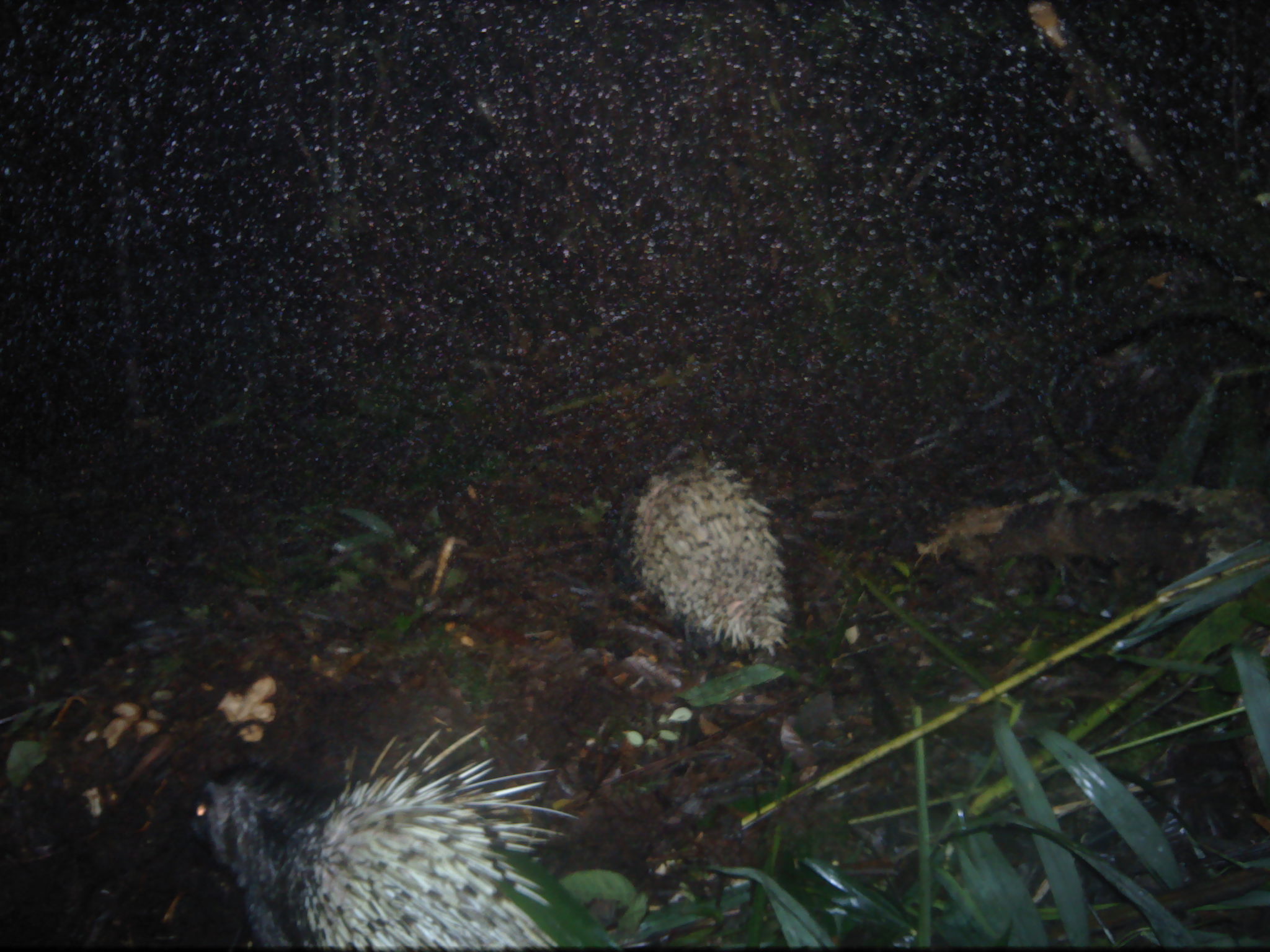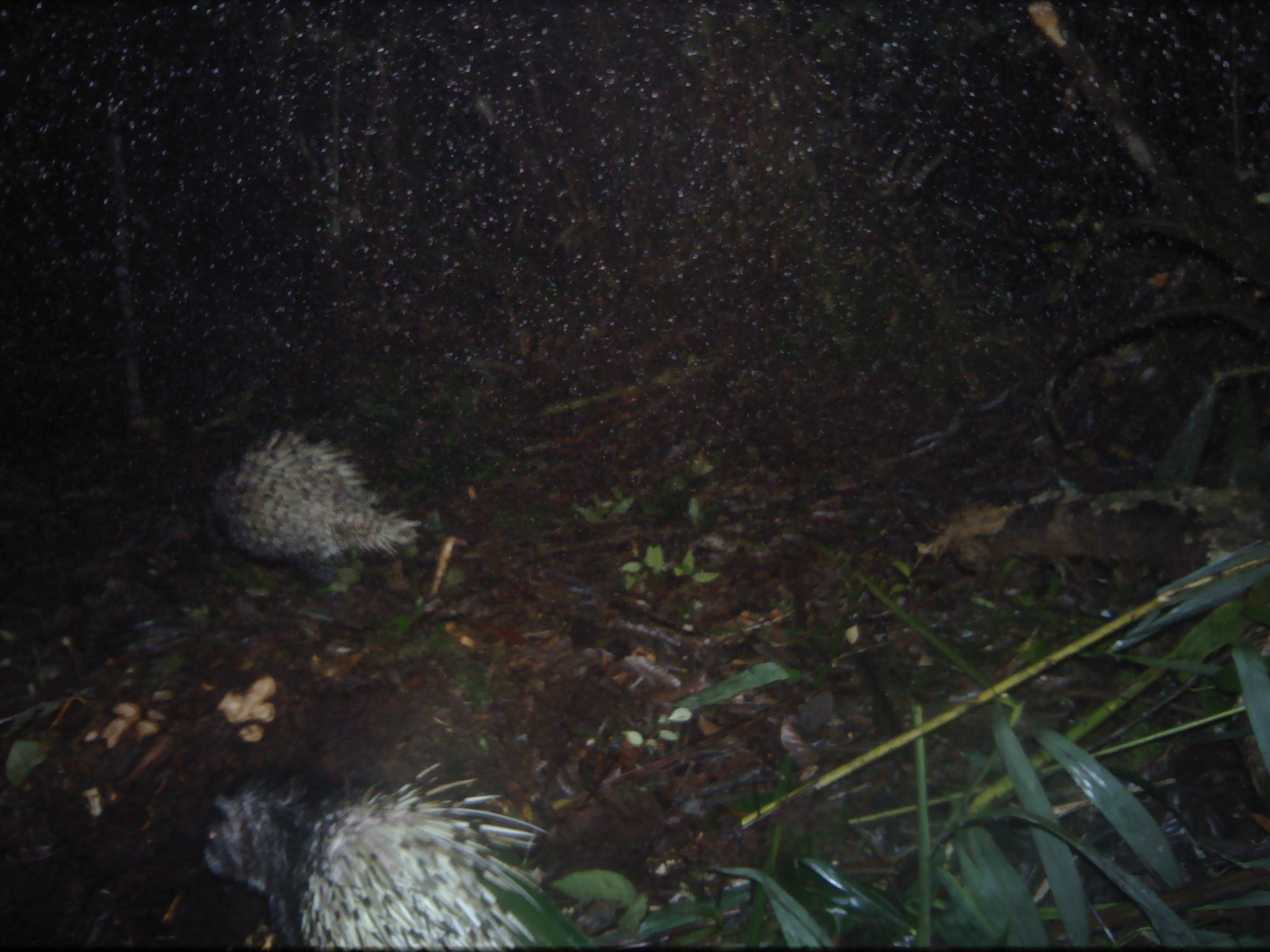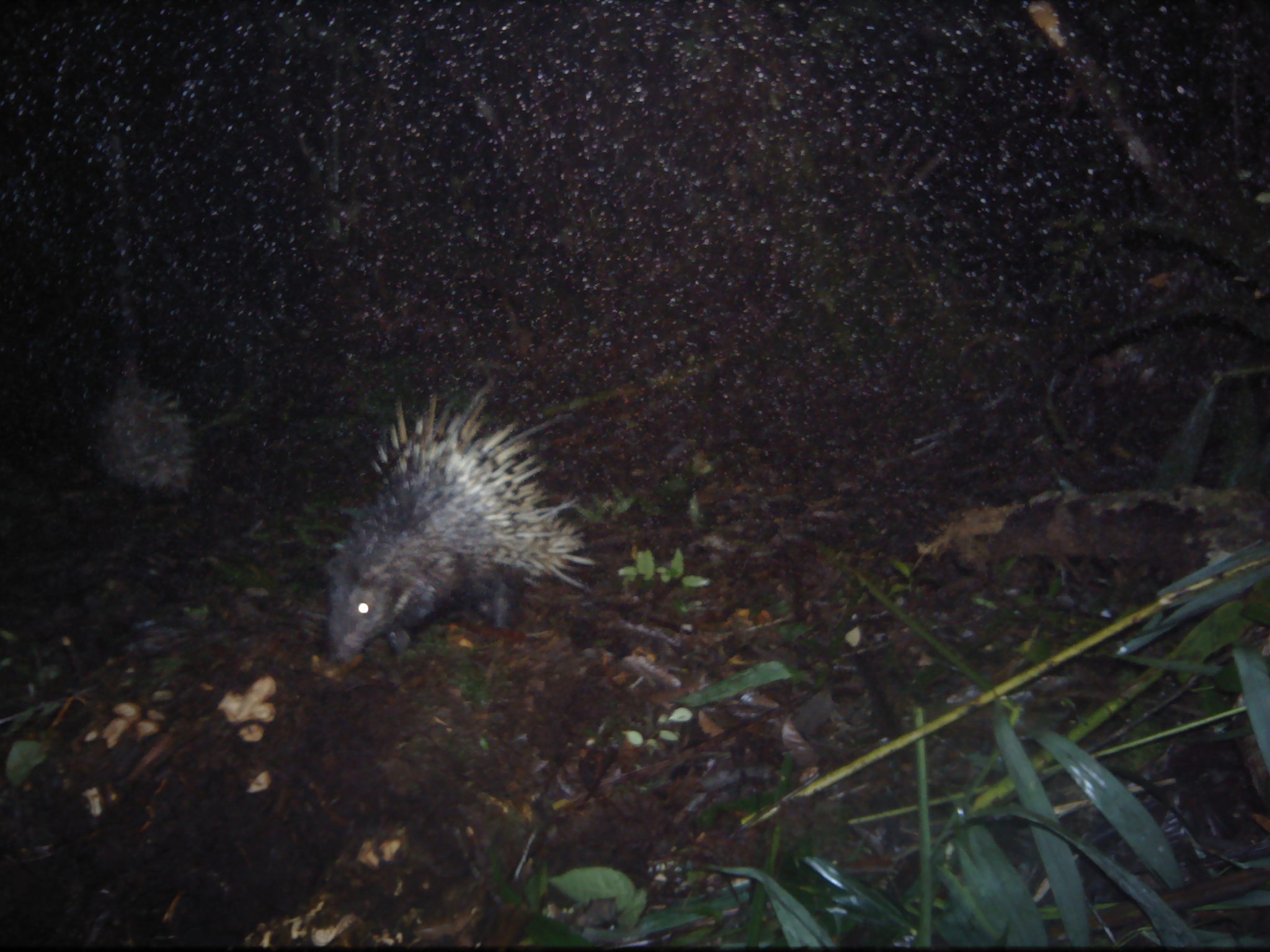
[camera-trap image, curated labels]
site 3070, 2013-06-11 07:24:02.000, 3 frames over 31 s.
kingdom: Animalia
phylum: Chordata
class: Mammalia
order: Rodentia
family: Hystricidae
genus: Hystrix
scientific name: Hystrix brachyura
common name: east asian porcupine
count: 2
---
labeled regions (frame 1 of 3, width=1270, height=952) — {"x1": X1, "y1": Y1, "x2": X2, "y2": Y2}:
hystrix brachyura: {"x1": 188, "y1": 723, "x2": 578, "y2": 952}; {"x1": 623, "y1": 444, "x2": 789, "y2": 656}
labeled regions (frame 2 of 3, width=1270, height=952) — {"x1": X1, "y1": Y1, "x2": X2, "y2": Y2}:
hystrix brachyura: {"x1": 199, "y1": 760, "x2": 549, "y2": 952}; {"x1": 204, "y1": 428, "x2": 421, "y2": 584}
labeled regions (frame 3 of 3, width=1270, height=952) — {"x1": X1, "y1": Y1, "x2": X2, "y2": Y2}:
hystrix brachyura: {"x1": 324, "y1": 382, "x2": 603, "y2": 663}; {"x1": 87, "y1": 384, "x2": 192, "y2": 493}